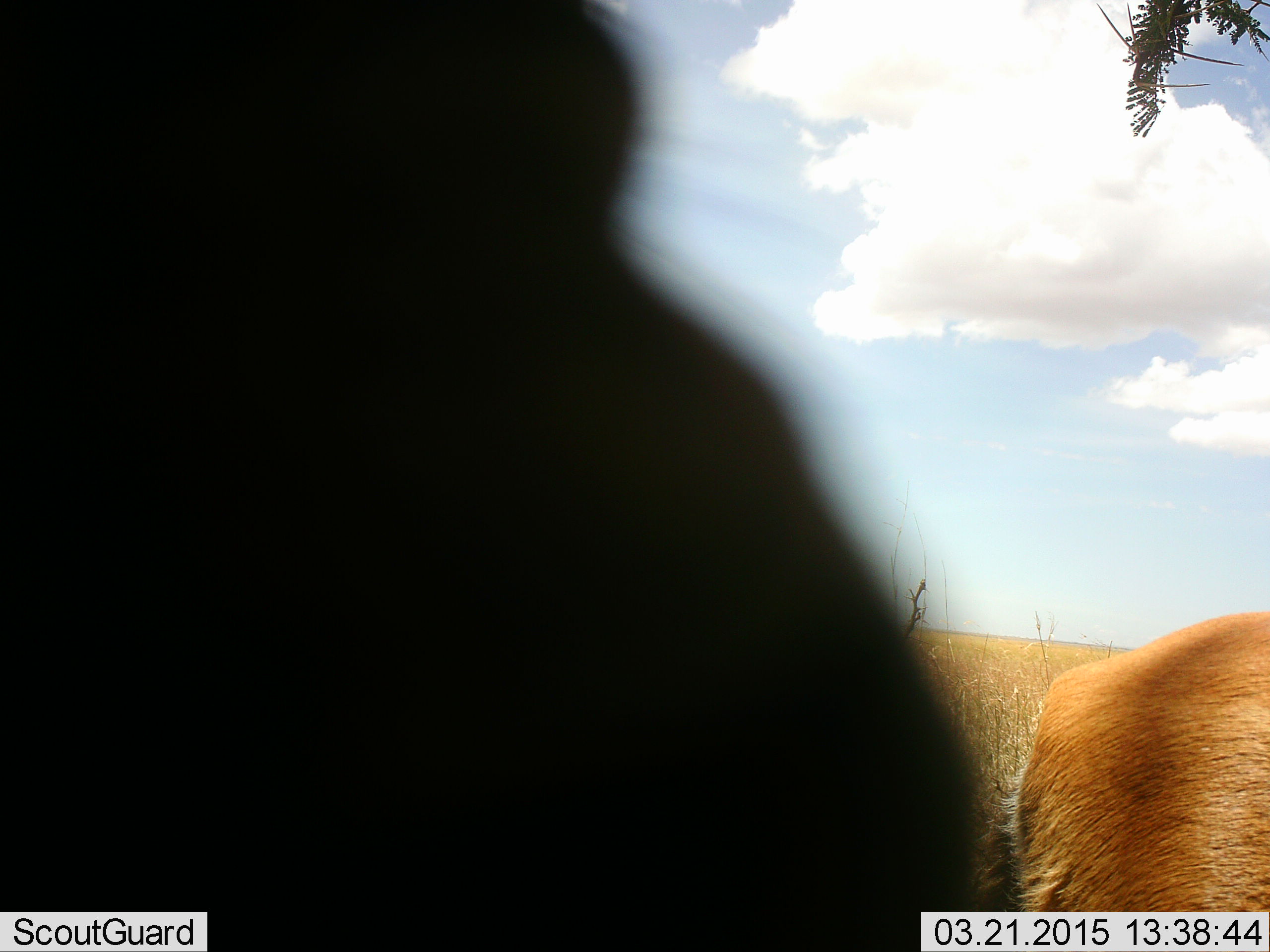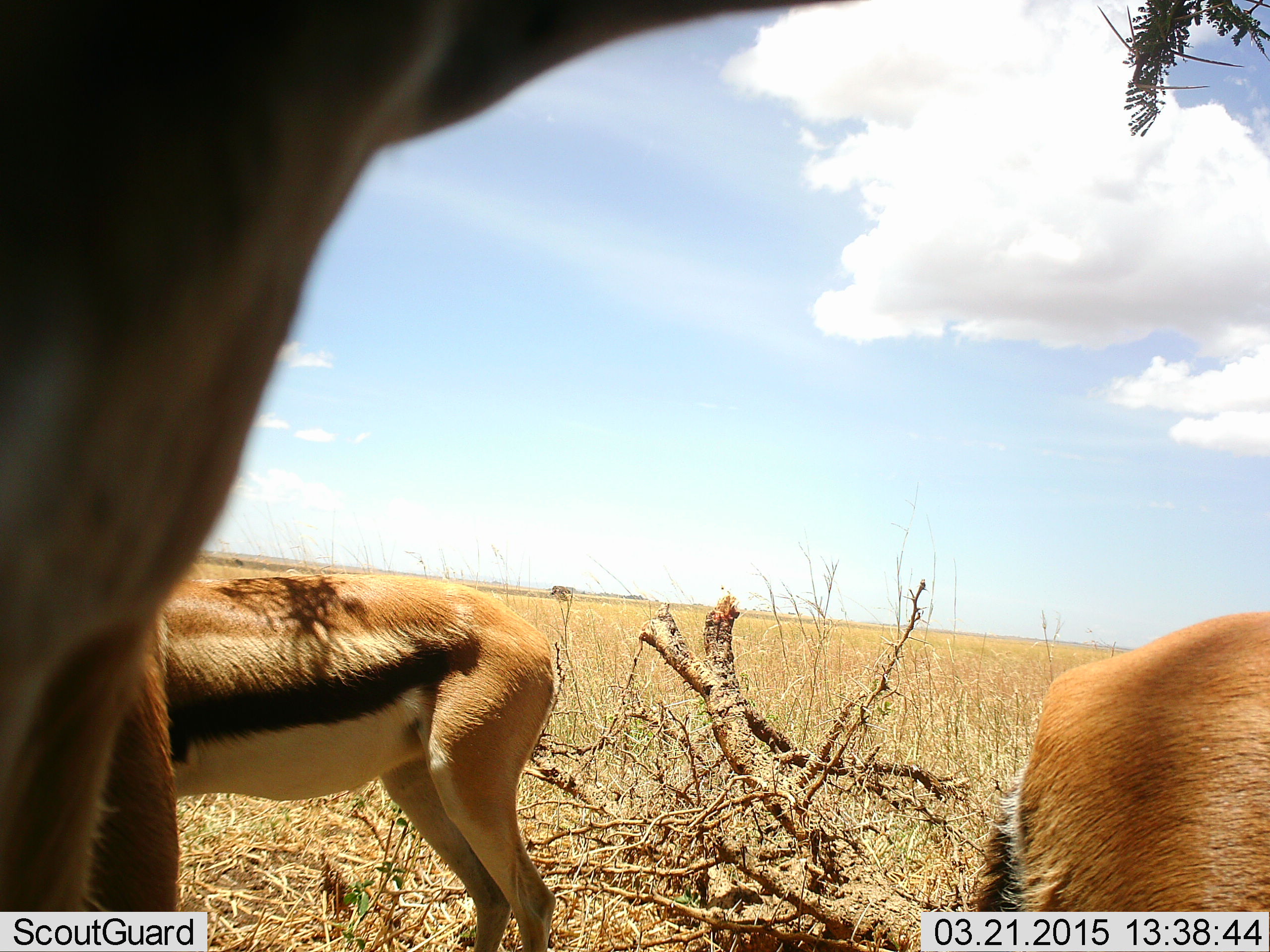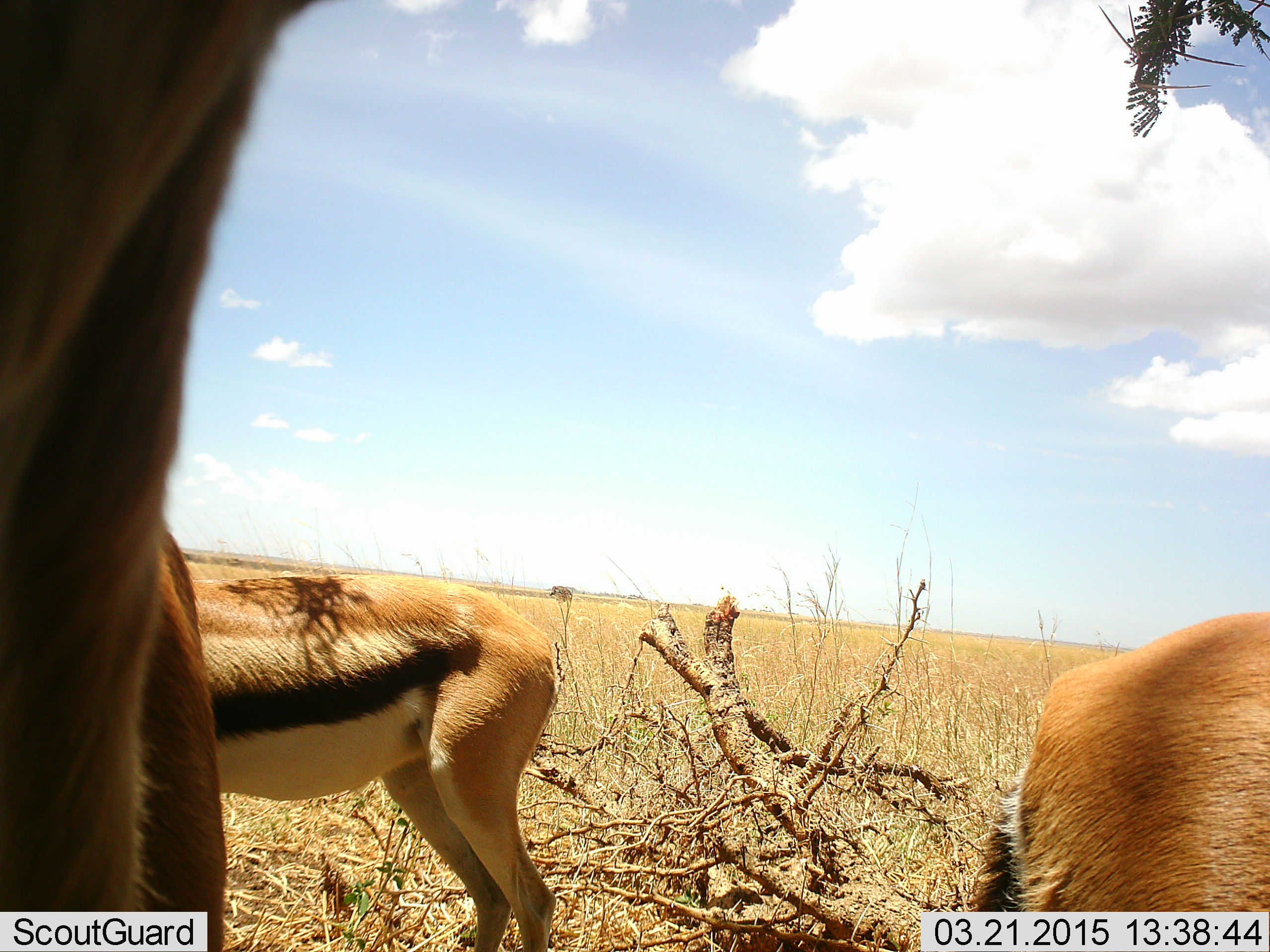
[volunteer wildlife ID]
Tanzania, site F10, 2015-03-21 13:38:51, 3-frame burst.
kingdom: Animalia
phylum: Chordata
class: Mammalia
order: Artiodactyla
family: Bovidae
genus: Eudorcas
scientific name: Eudorcas thomsonii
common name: thomson's gazelle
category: gazellethomsons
Gazellethomsons (thomson's gazelle) (Eudorcas thomsonii), count 3. Behavior (volunteer vote fractions): standing 90%, resting 0%, moving 10%, interacting 10%. Young present (vote fraction): 0%. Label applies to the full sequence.